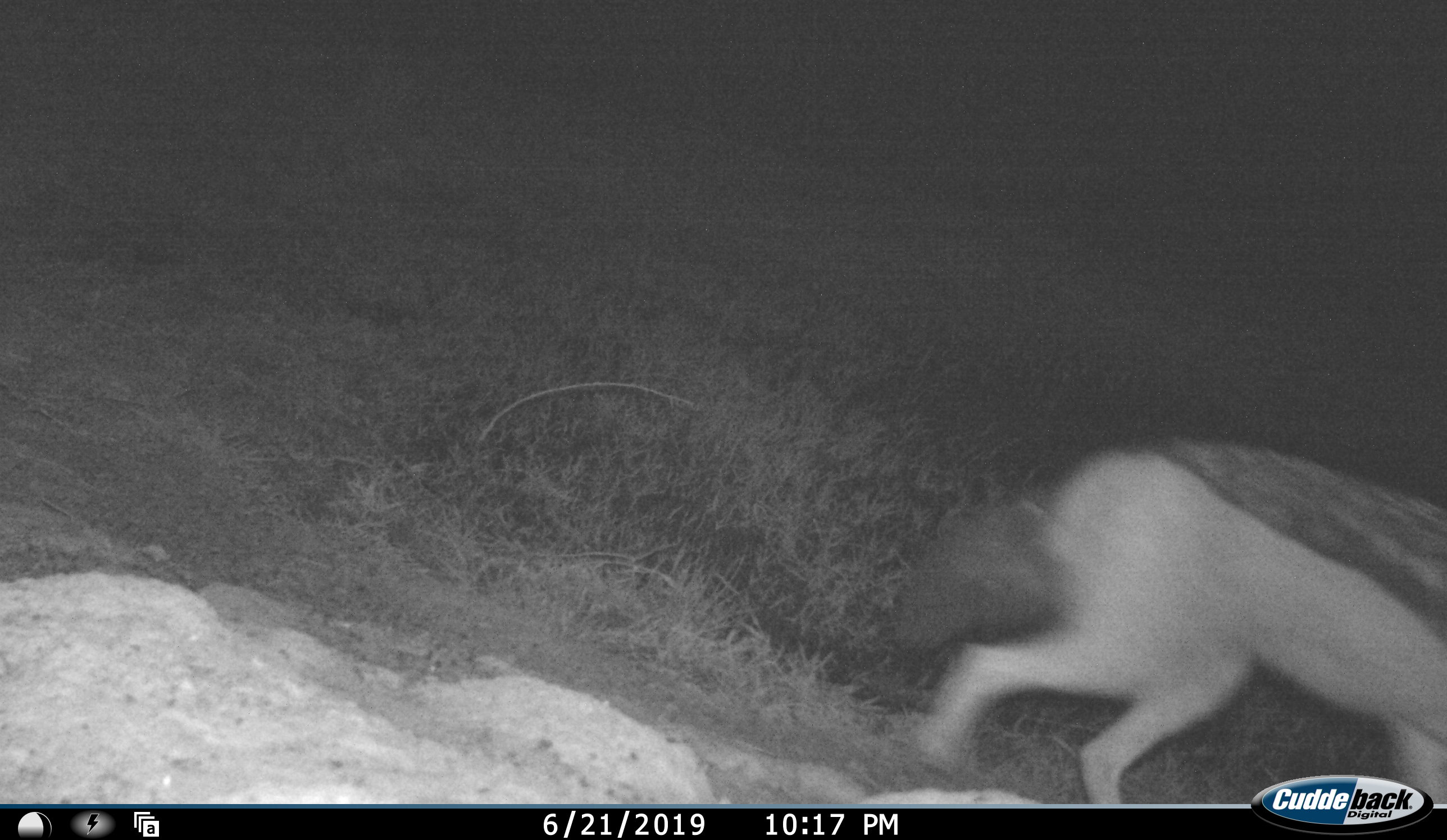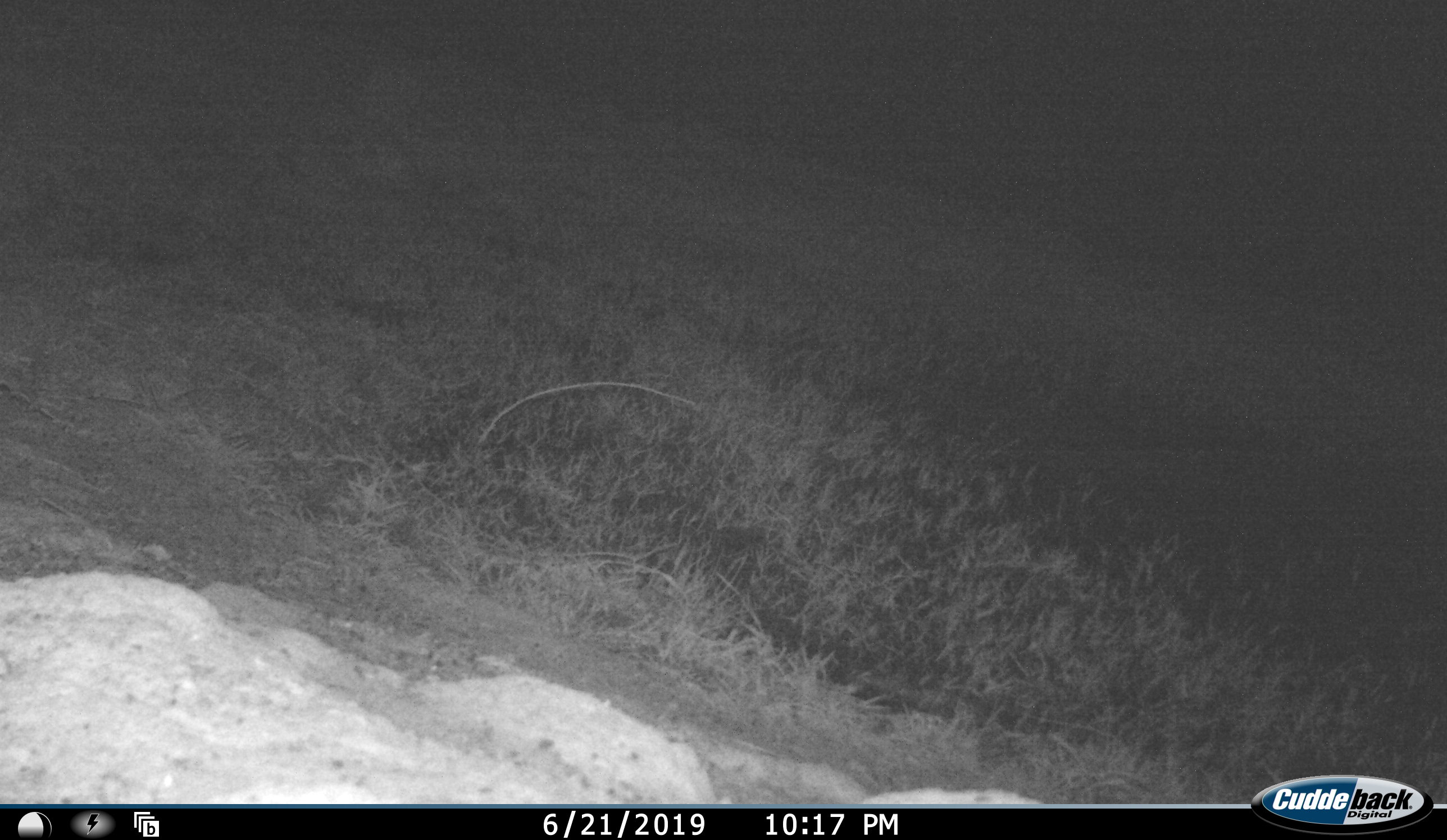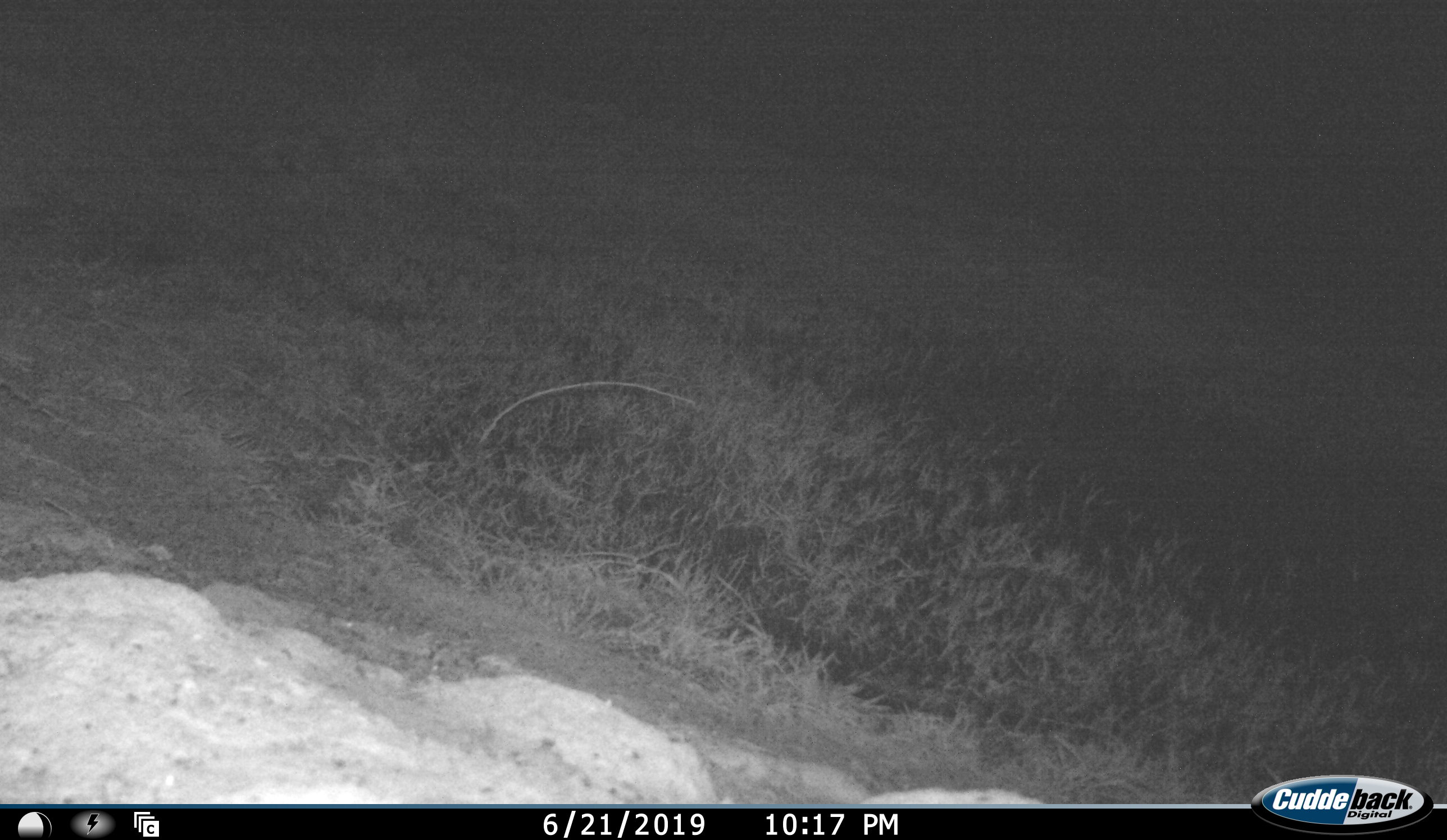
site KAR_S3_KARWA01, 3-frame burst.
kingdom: Animalia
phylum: Chordata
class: Mammalia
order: Carnivora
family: Canidae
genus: Lupulella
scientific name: Lupulella mesomelas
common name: black-backed jackal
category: jackalblackbacked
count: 1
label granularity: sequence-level